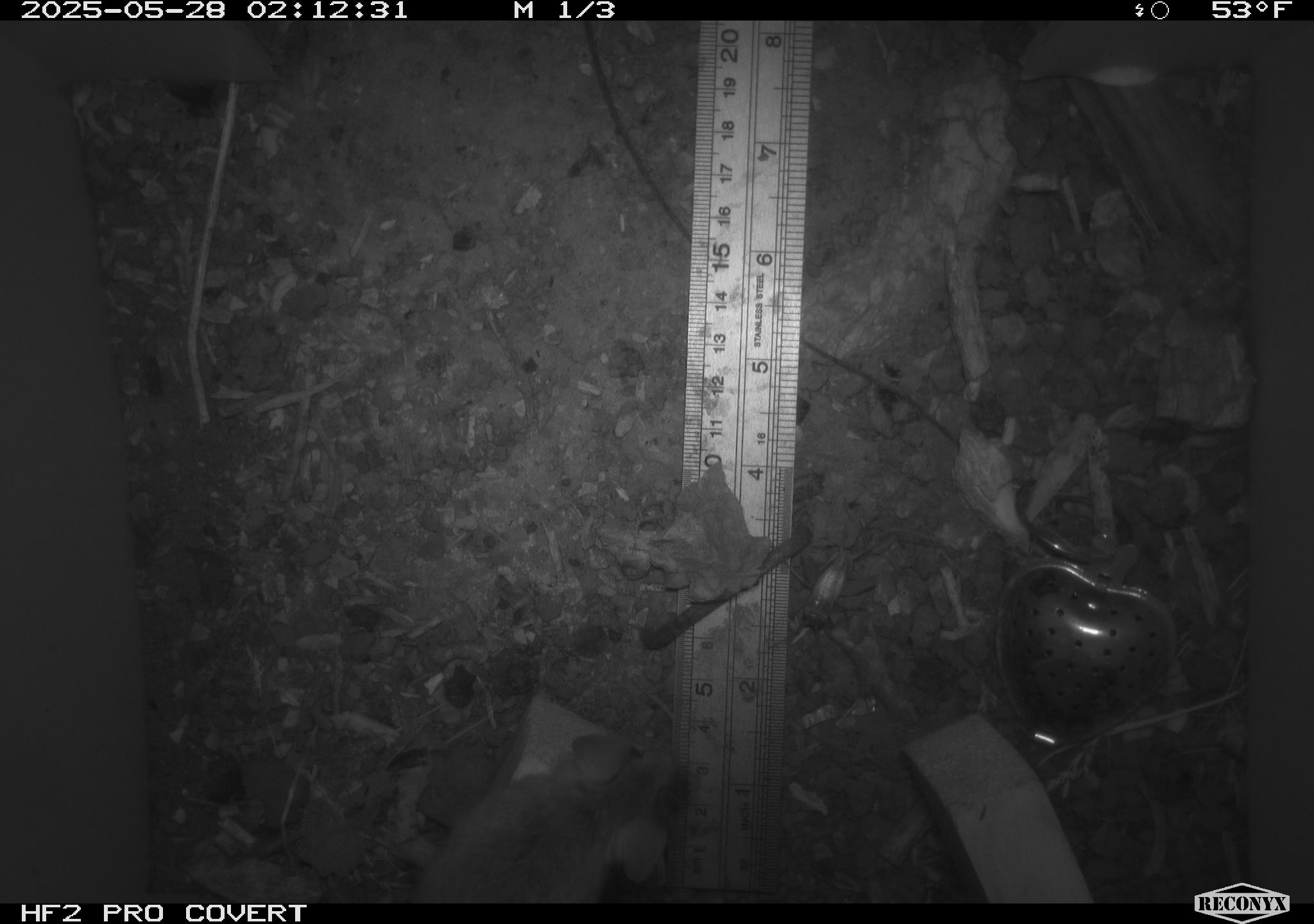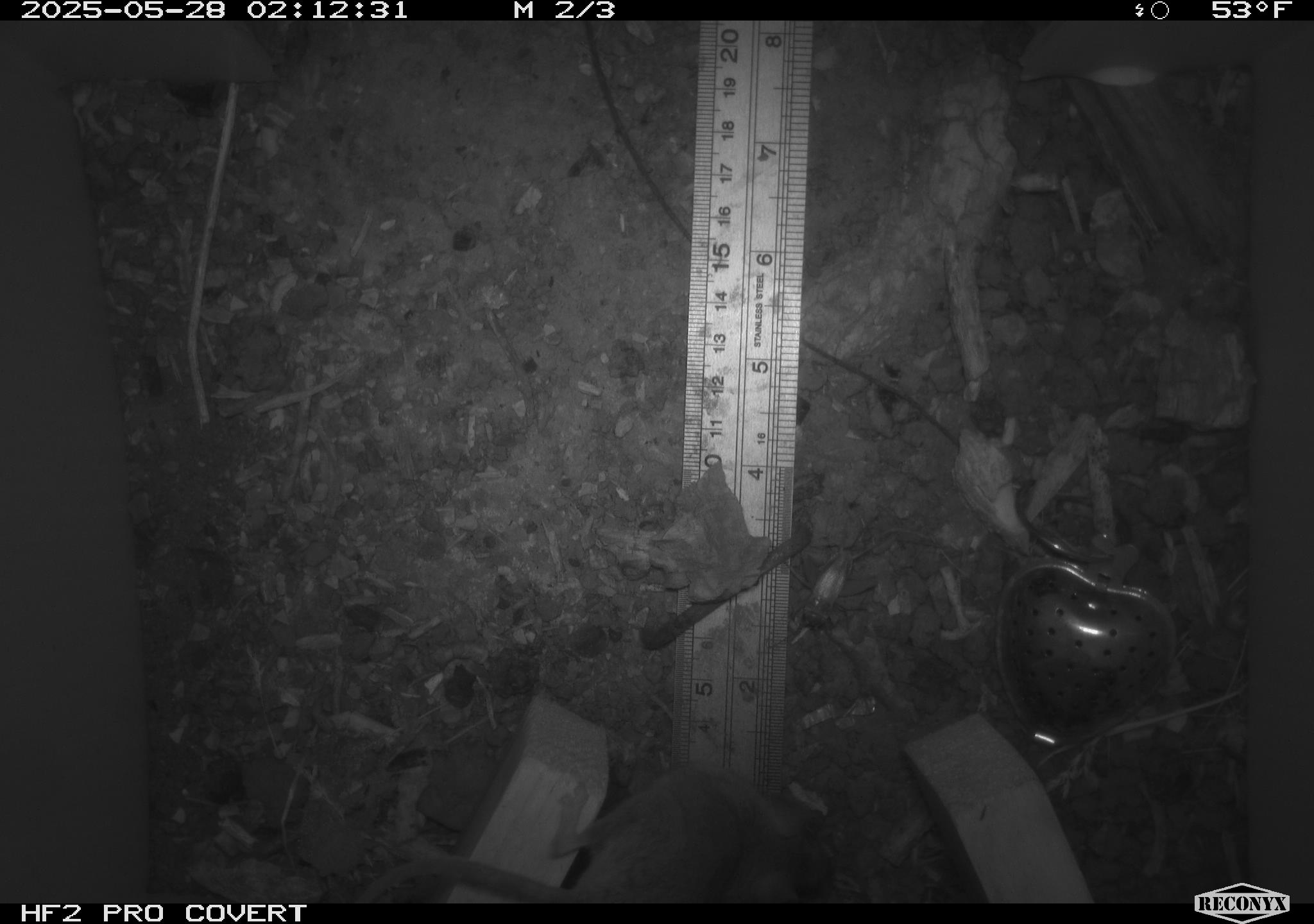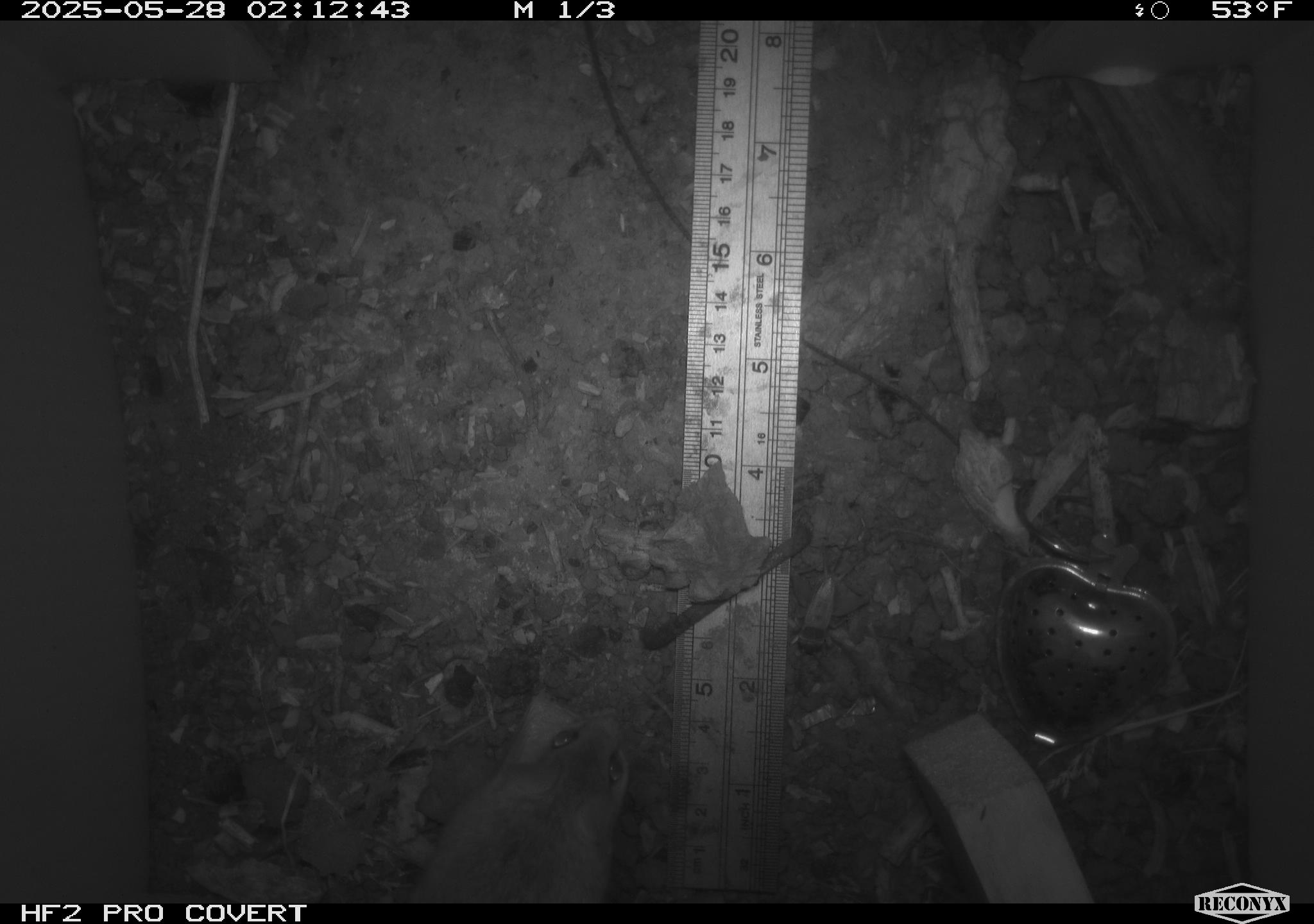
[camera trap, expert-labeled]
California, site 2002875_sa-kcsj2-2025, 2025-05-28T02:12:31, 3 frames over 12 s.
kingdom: Animalia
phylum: Chordata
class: Mammalia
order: Rodentia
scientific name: Rodentia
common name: rodent